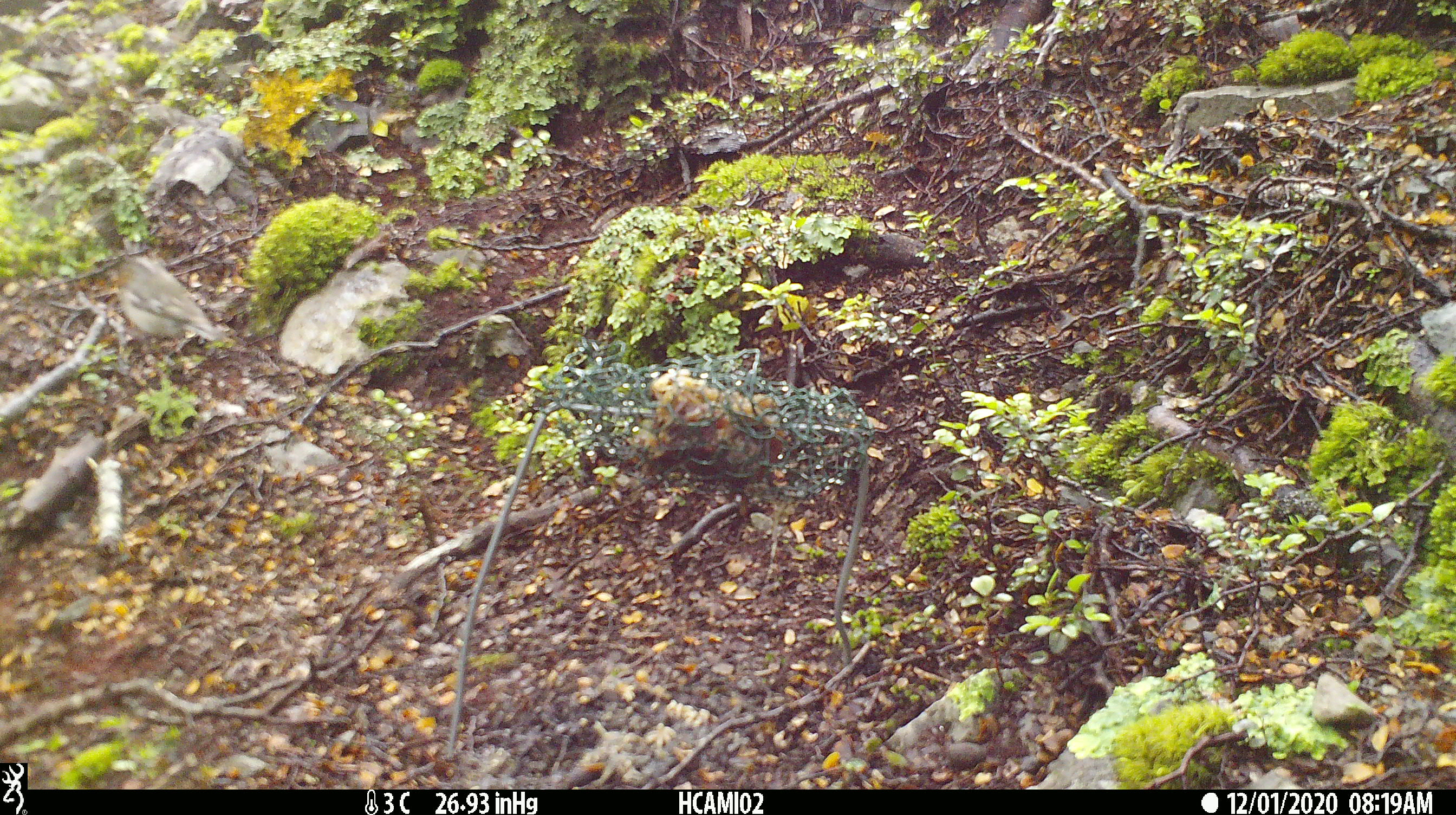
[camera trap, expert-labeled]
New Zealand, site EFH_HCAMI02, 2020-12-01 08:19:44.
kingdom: Animalia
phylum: Chordata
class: Aves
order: Passeriformes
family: Fringillidae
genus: Fringilla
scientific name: Fringilla coelebs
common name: common chaffinch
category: chaffinch